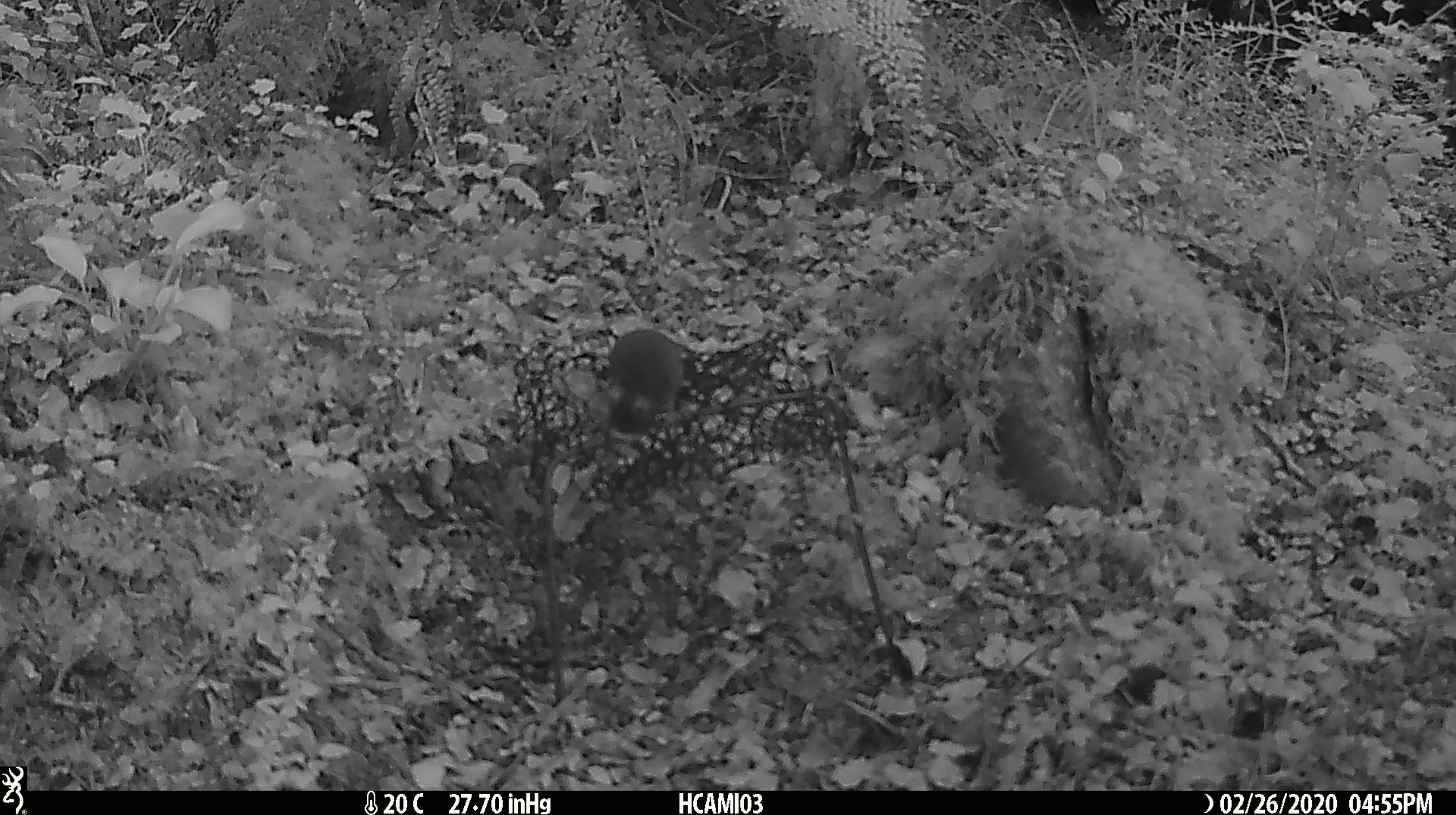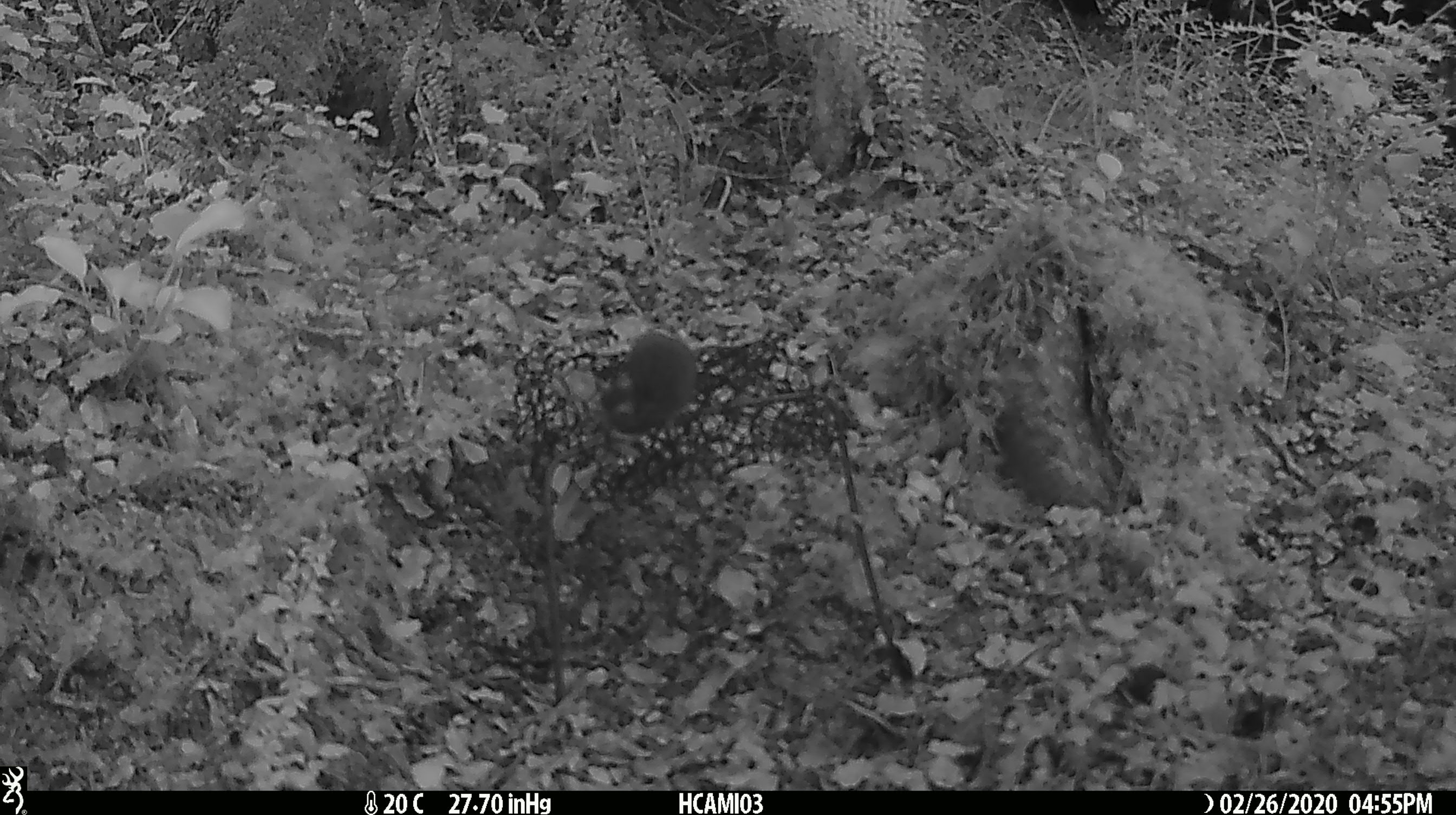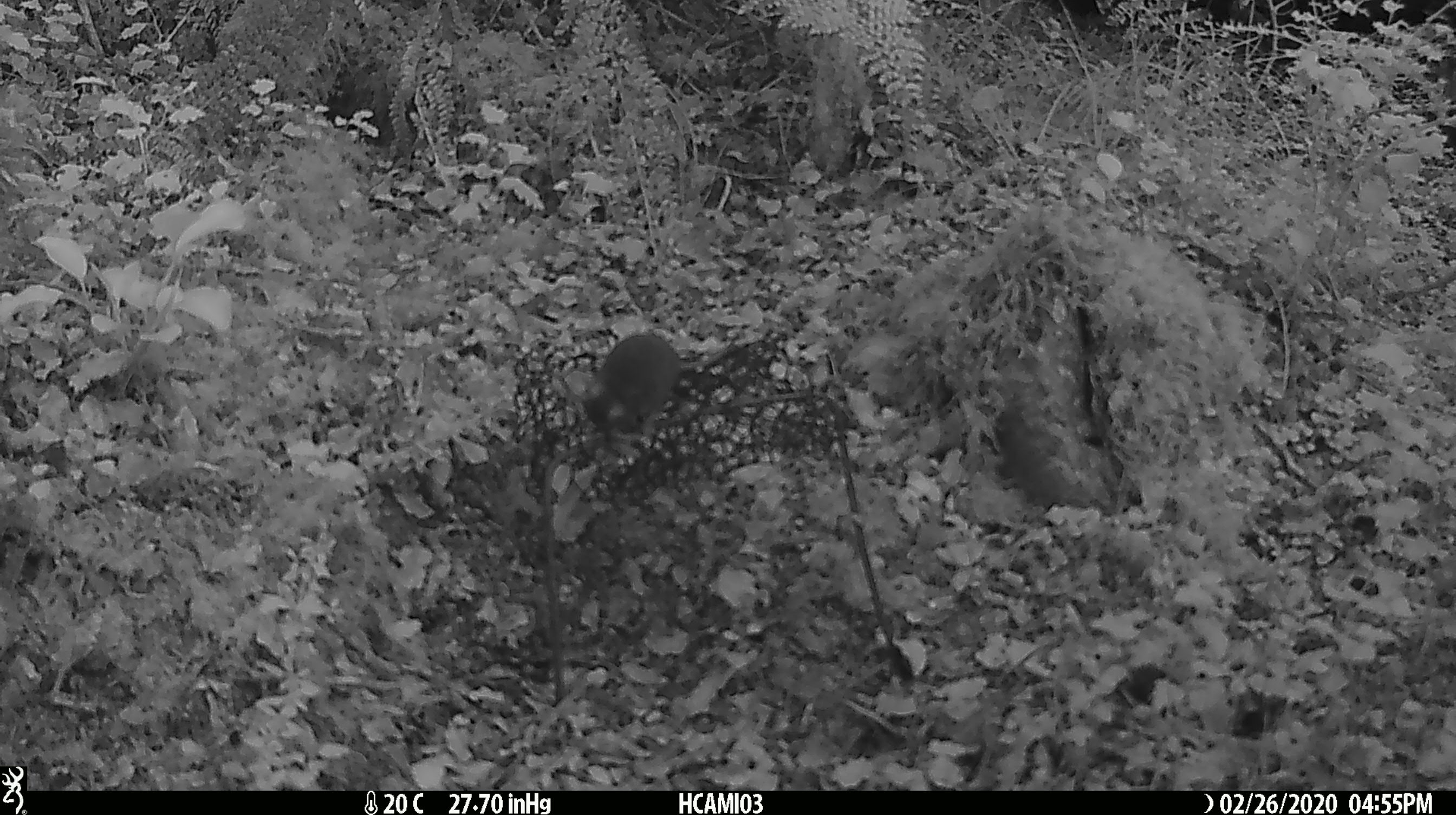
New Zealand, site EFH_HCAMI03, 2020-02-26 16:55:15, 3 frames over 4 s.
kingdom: Animalia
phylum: Chordata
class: Mammalia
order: Rodentia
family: Muridae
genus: Mus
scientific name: Mus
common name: mouse